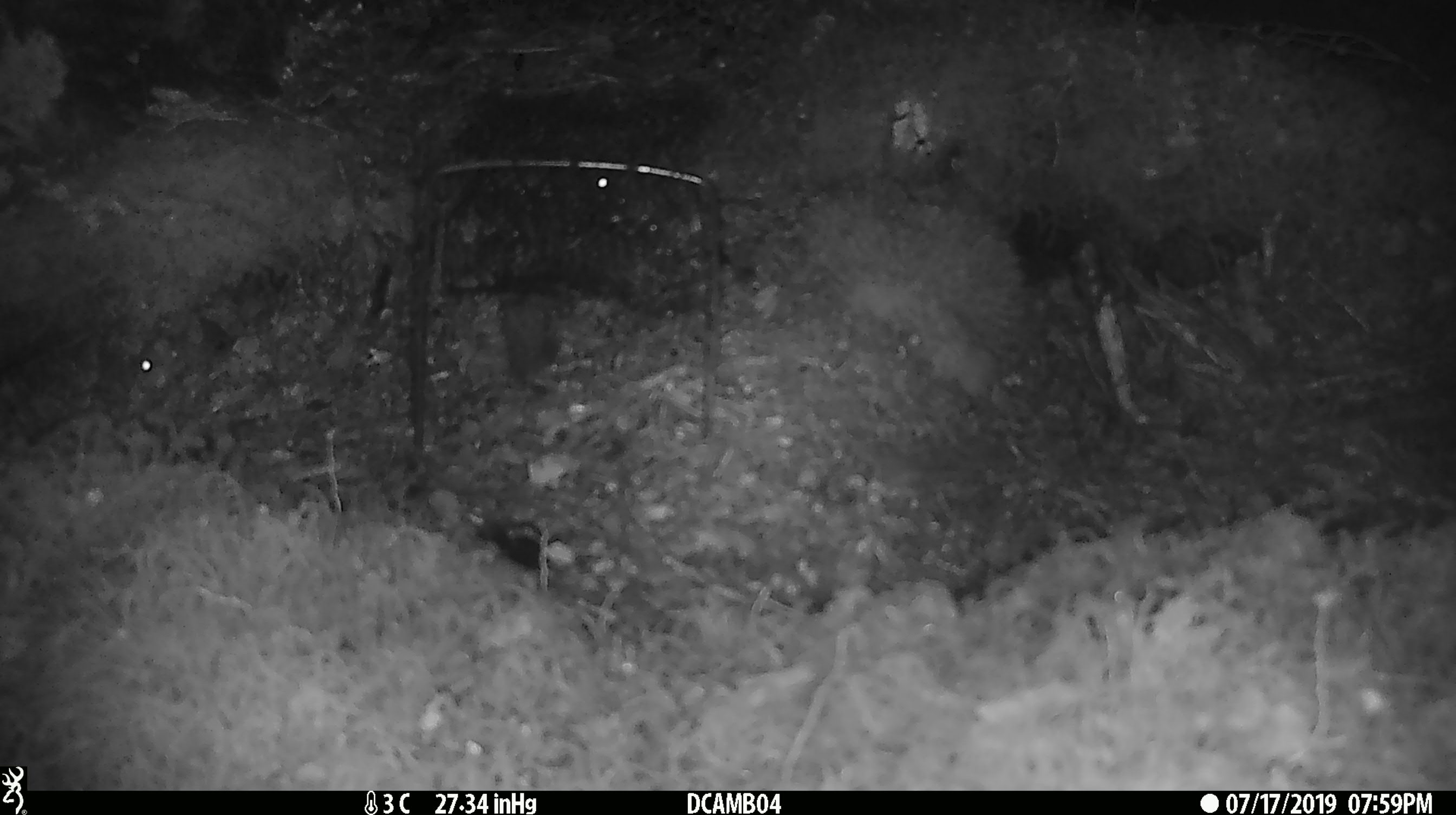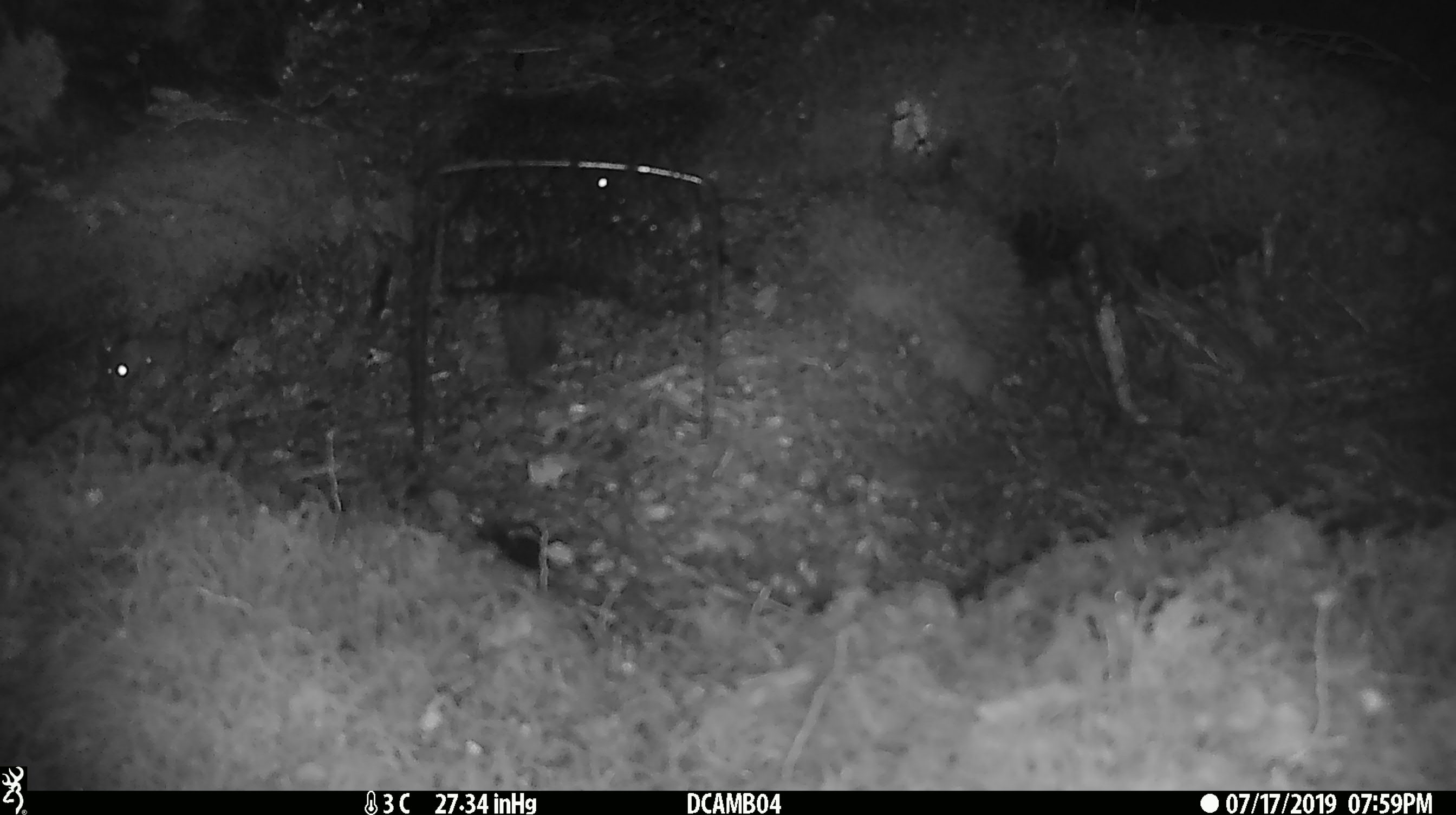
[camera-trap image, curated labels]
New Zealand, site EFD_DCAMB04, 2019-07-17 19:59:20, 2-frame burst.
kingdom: Animalia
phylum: Chordata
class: Mammalia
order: Rodentia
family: Muridae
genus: Mus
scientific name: Mus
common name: mouse